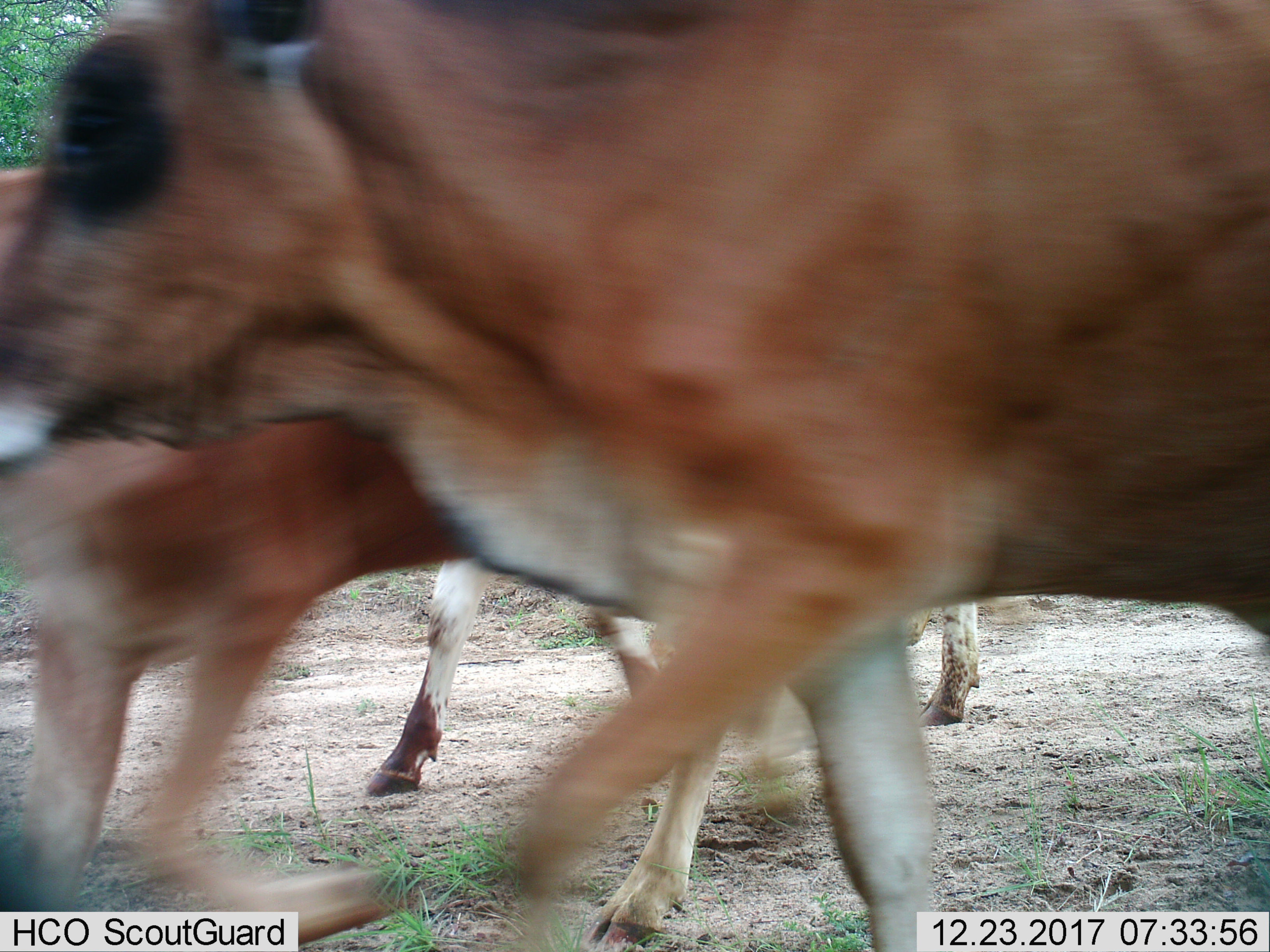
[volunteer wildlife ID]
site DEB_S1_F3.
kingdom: Animalia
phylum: Chordata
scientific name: Vertebrata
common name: domestic animal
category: domesticanimal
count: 3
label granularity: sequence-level